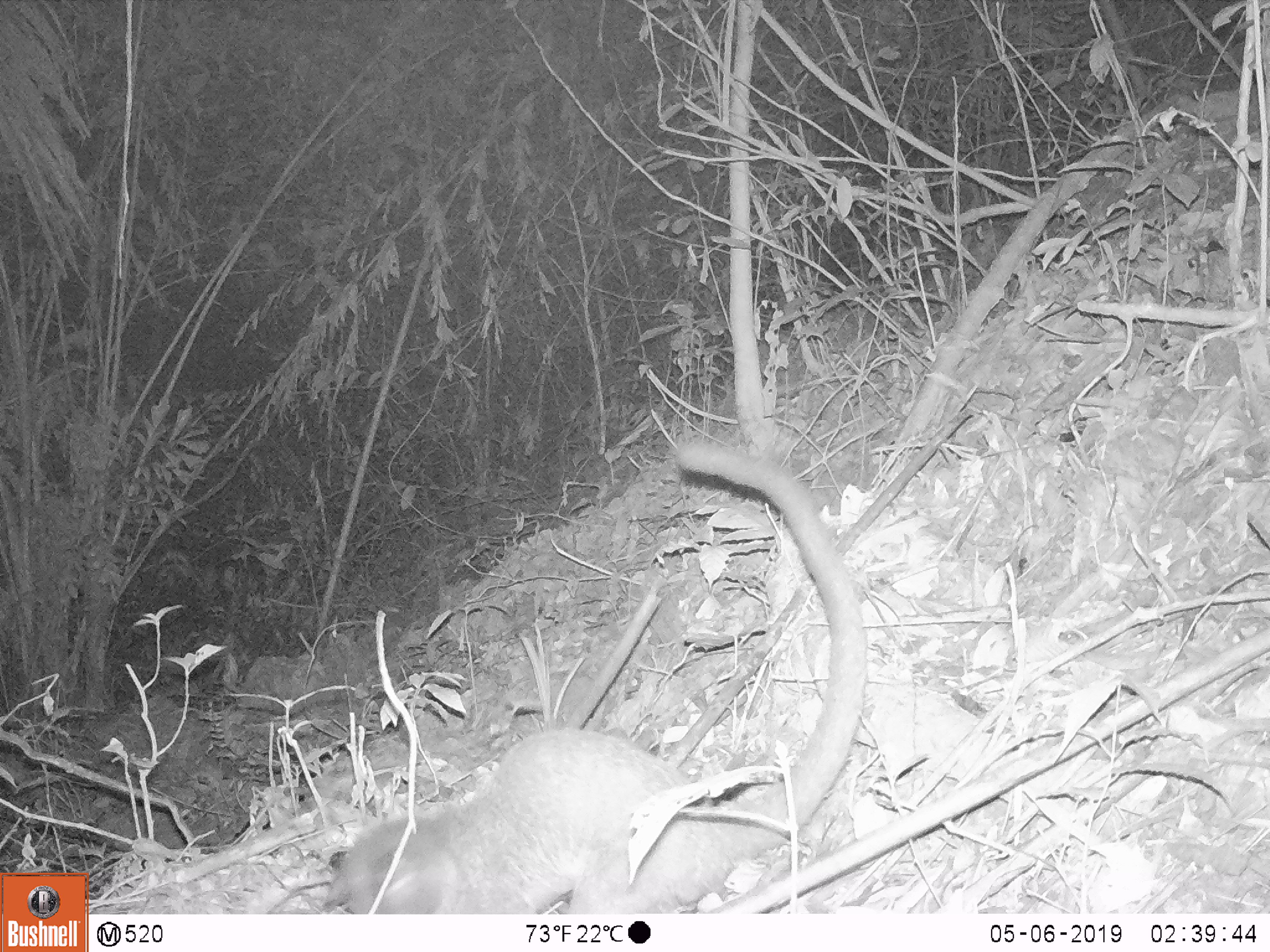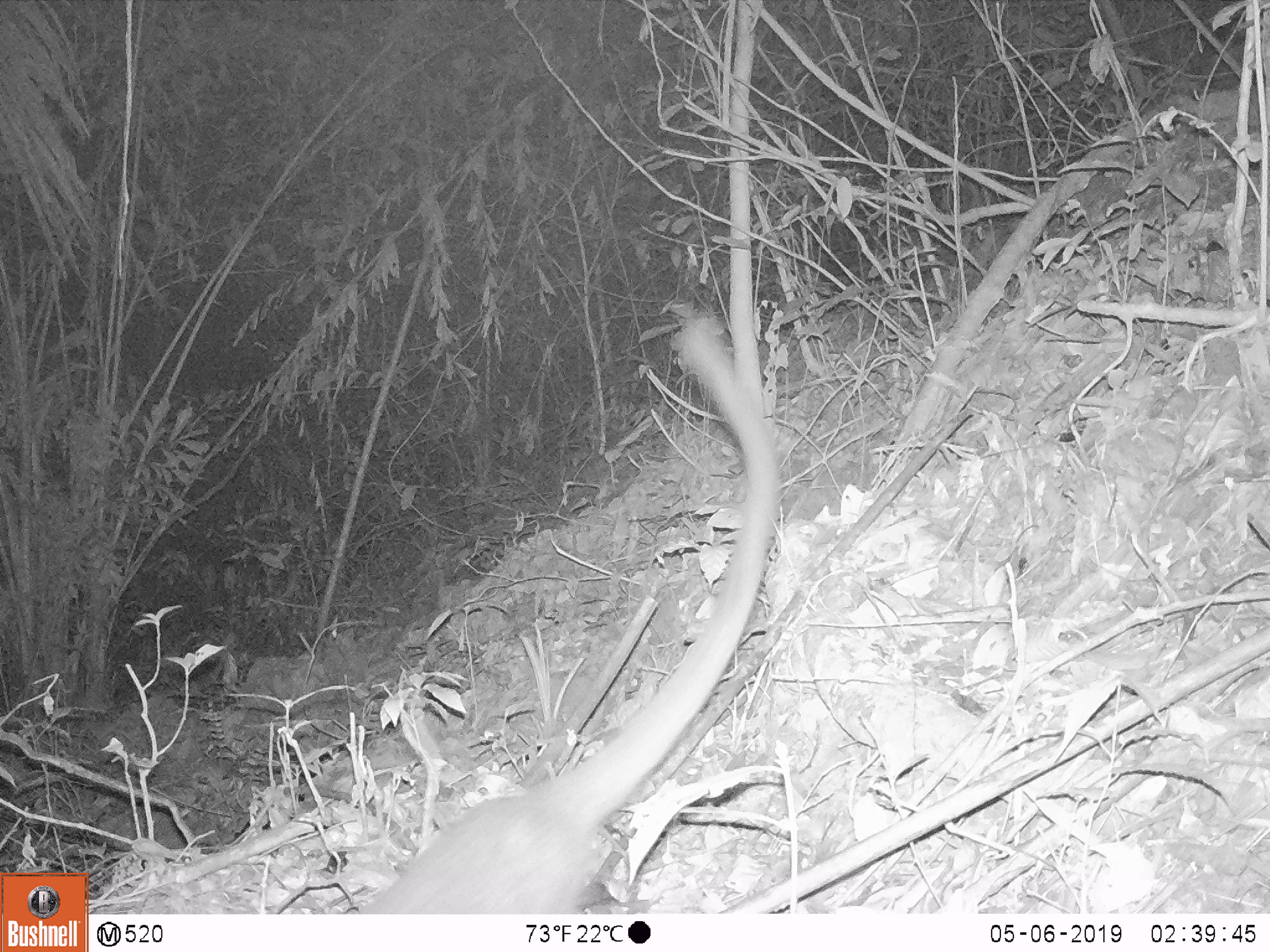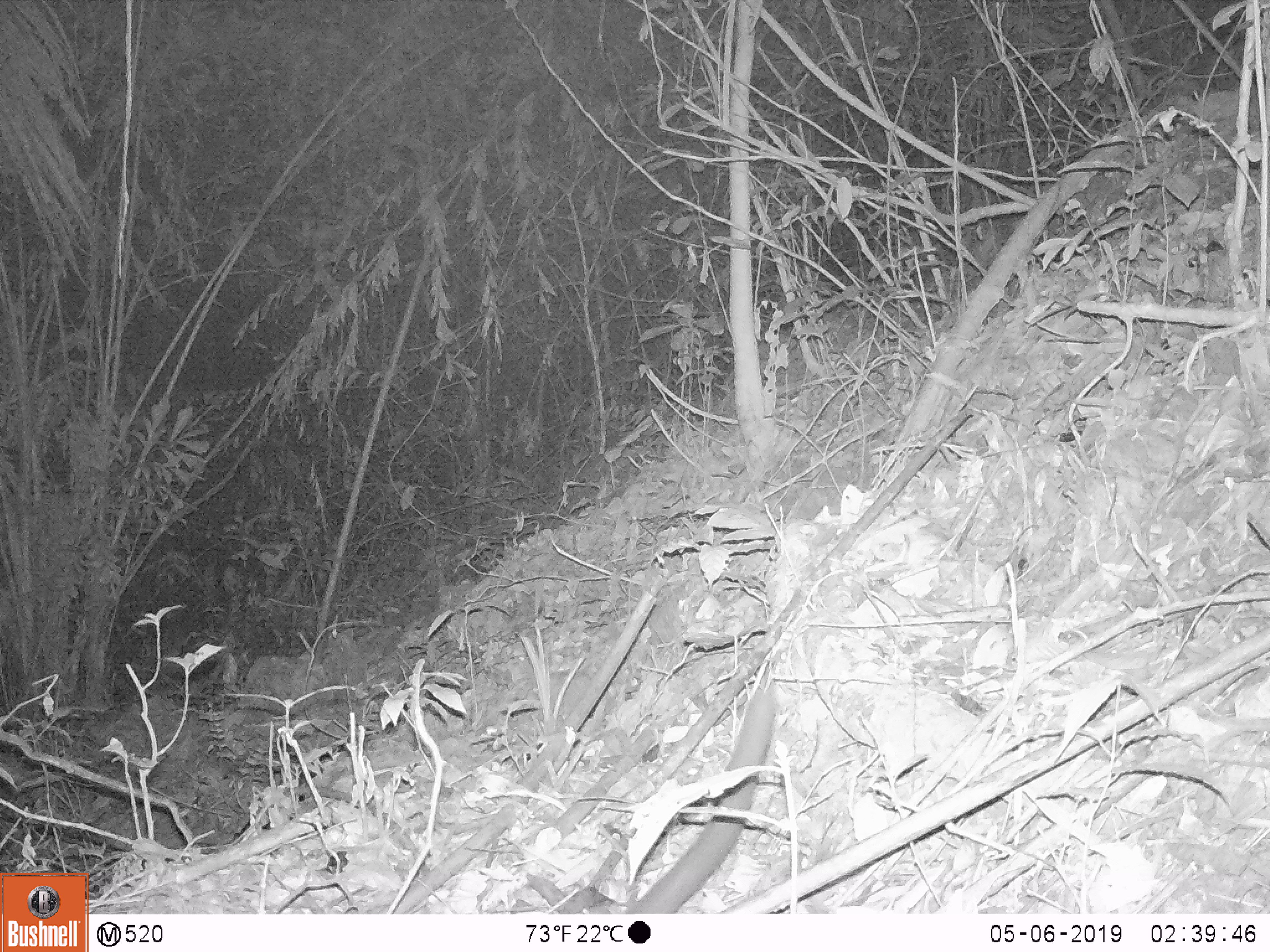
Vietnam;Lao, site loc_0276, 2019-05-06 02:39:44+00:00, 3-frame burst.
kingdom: Animalia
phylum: Chordata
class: Mammalia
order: Carnivora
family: Viverridae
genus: Paguma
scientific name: Paguma larvata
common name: masked palm civet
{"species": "masked palm civet (Paguma larvata)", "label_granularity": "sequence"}